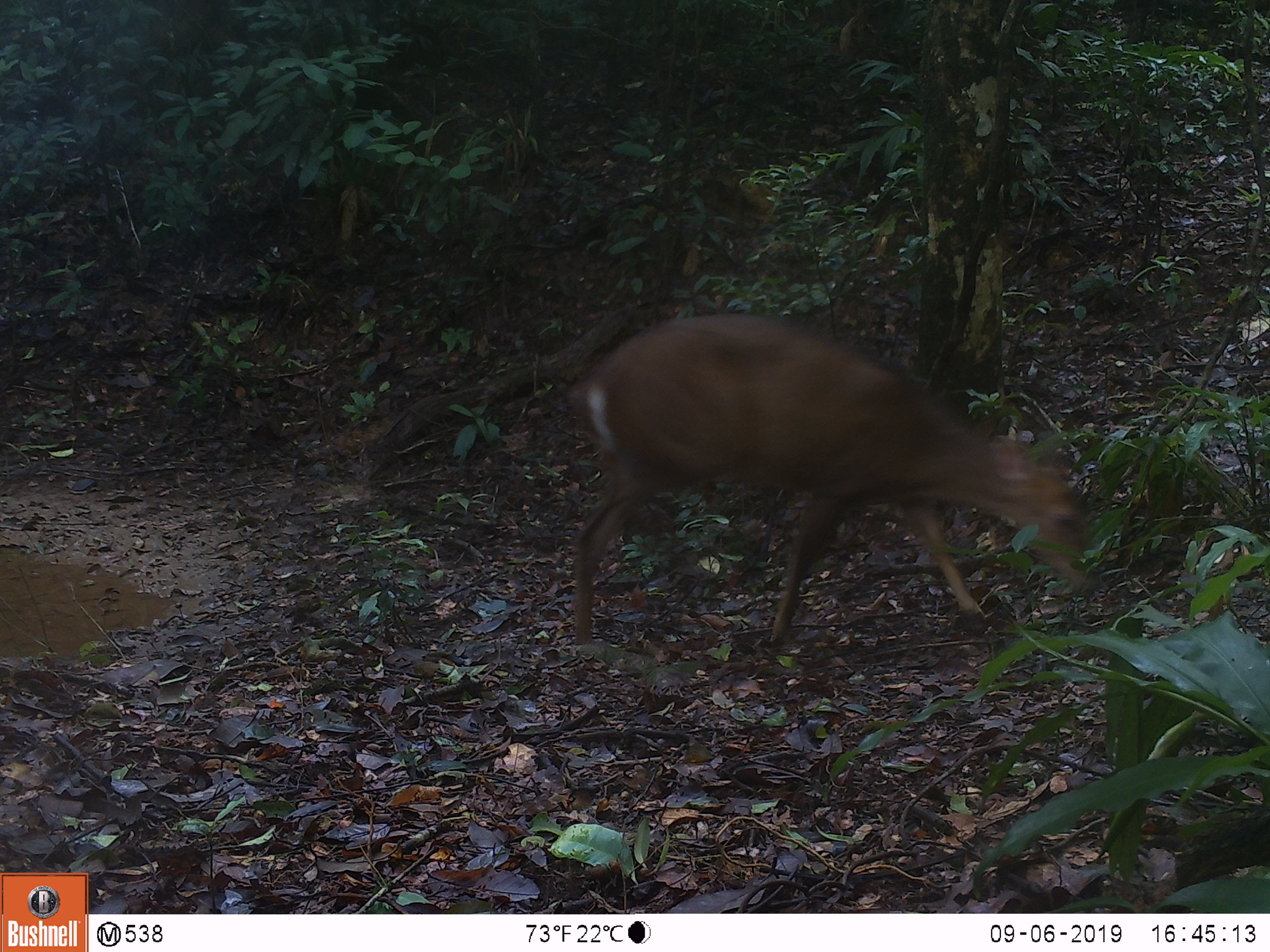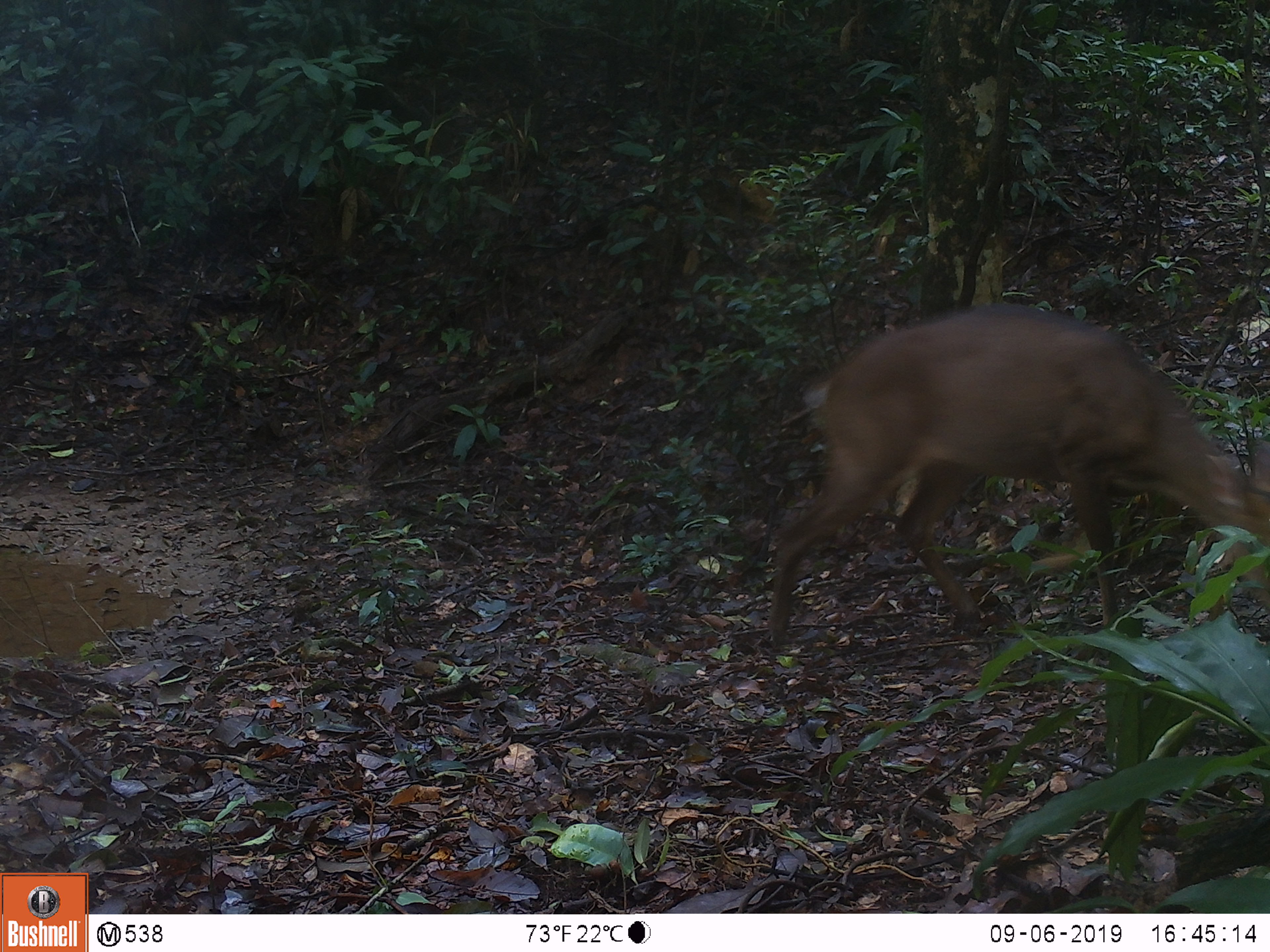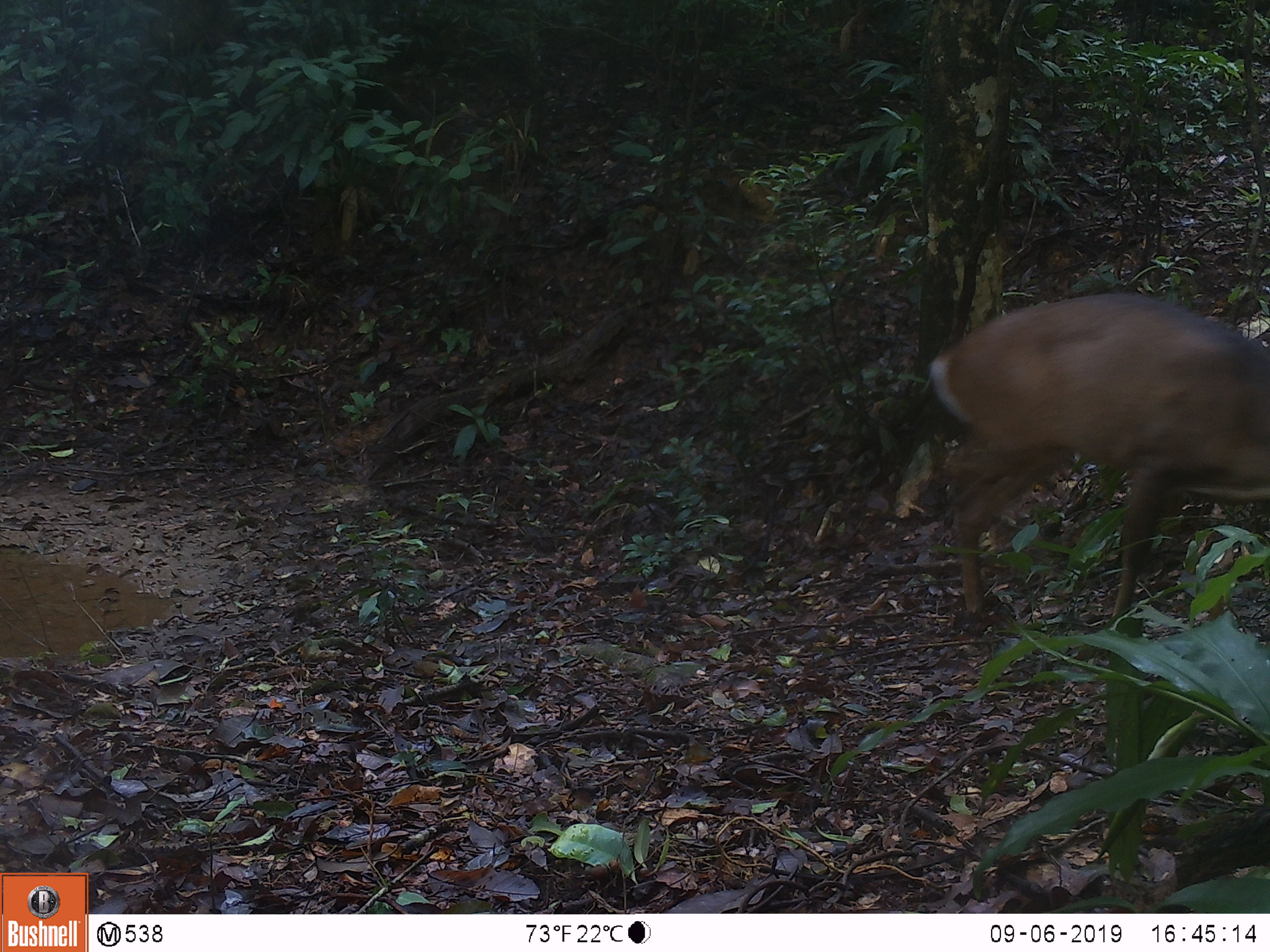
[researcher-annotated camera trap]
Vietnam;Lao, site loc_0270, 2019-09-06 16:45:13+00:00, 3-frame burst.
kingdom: Animalia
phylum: Chordata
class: Mammalia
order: Artiodactyla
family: Cervidae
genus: Muntiacus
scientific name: Muntiacus vuquangensis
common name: large-antlered muntjac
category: large antlered muntjac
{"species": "large antlered muntjac (large-antlered muntjac) (Muntiacus vuquangensis)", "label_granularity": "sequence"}